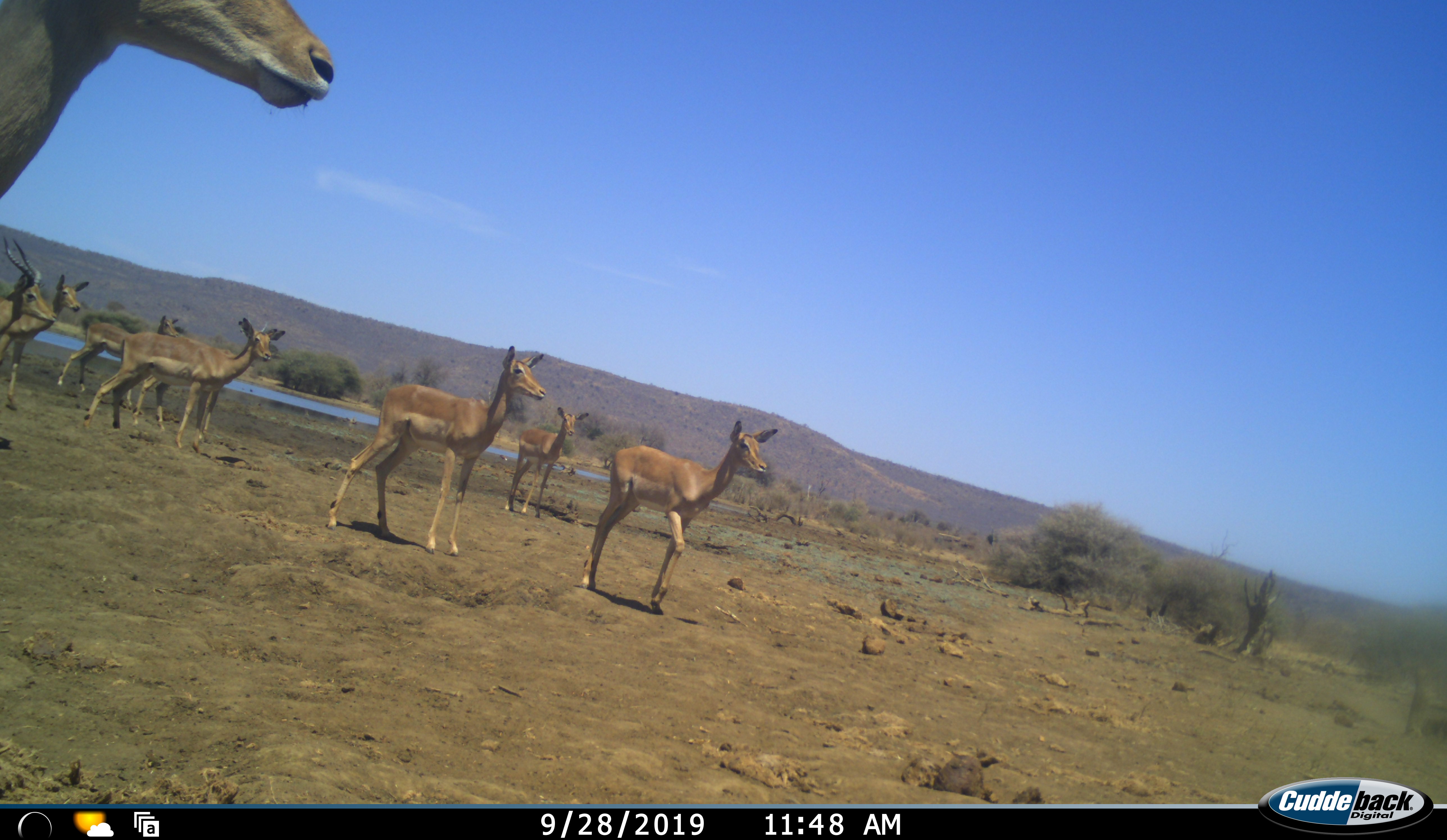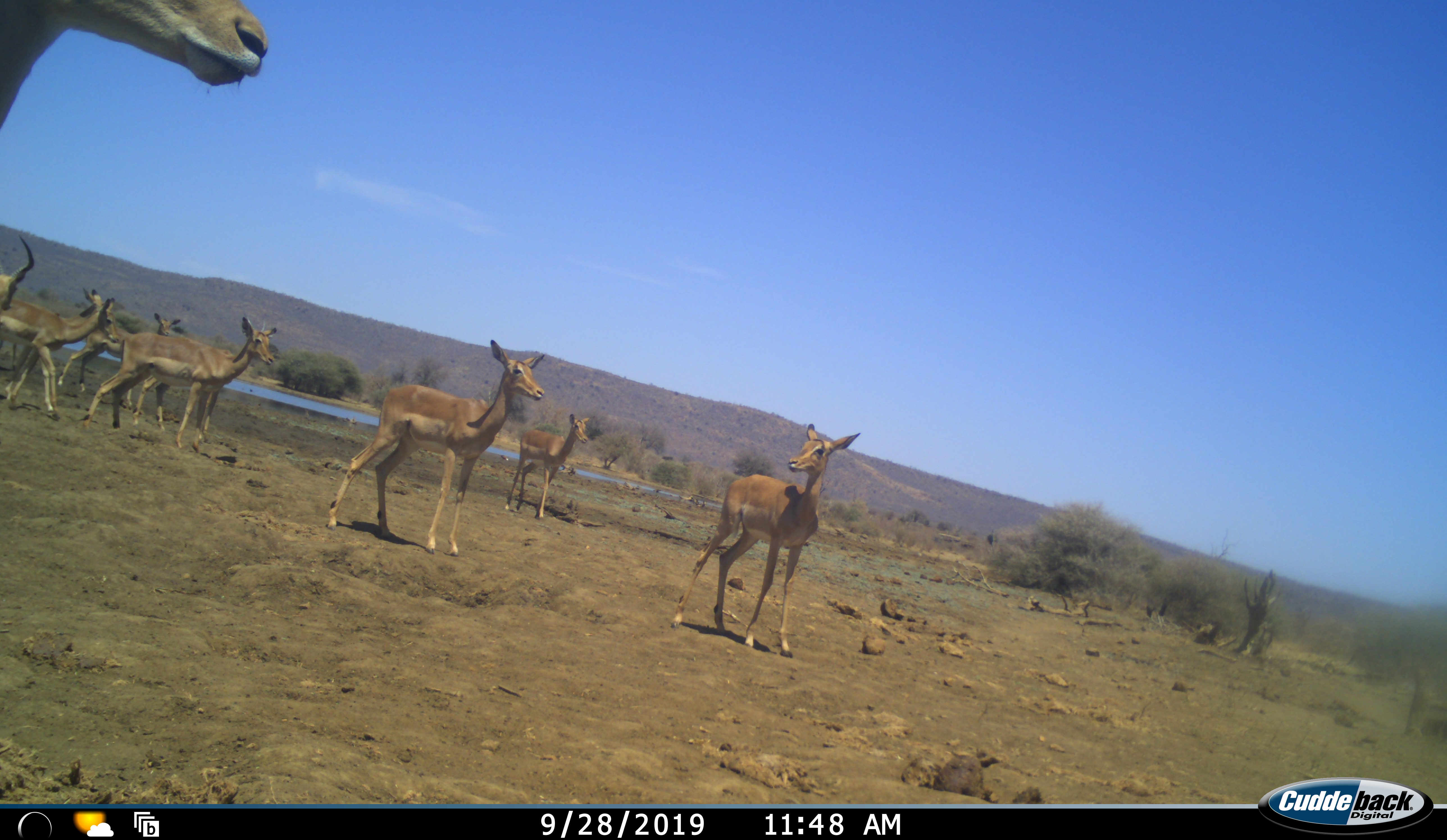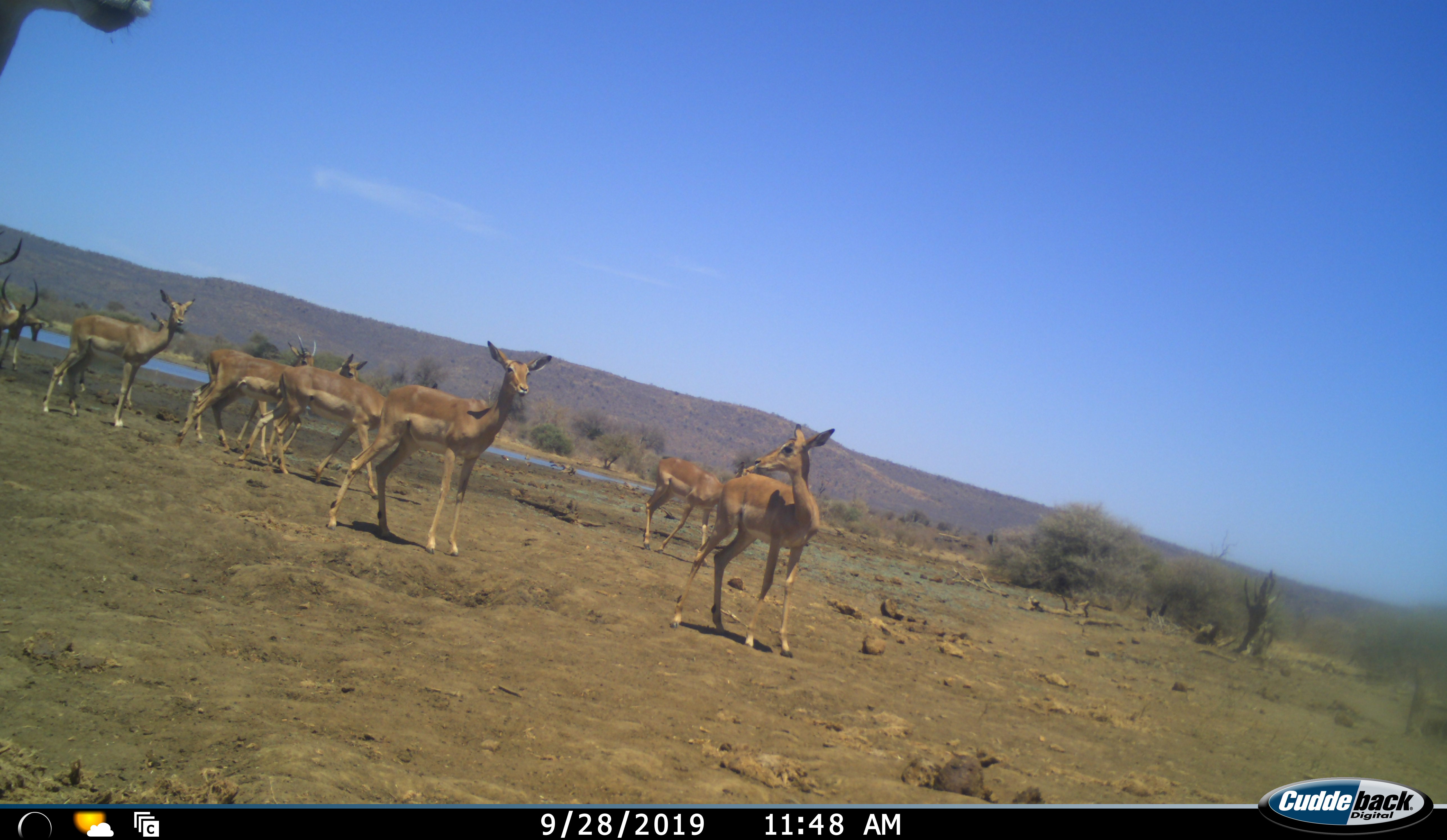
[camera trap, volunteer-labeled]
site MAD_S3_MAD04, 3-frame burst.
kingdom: Animalia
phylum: Chordata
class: Mammalia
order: Artiodactyla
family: Bovidae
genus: Aepyceros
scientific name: Aepyceros melampus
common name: impala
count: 9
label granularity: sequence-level